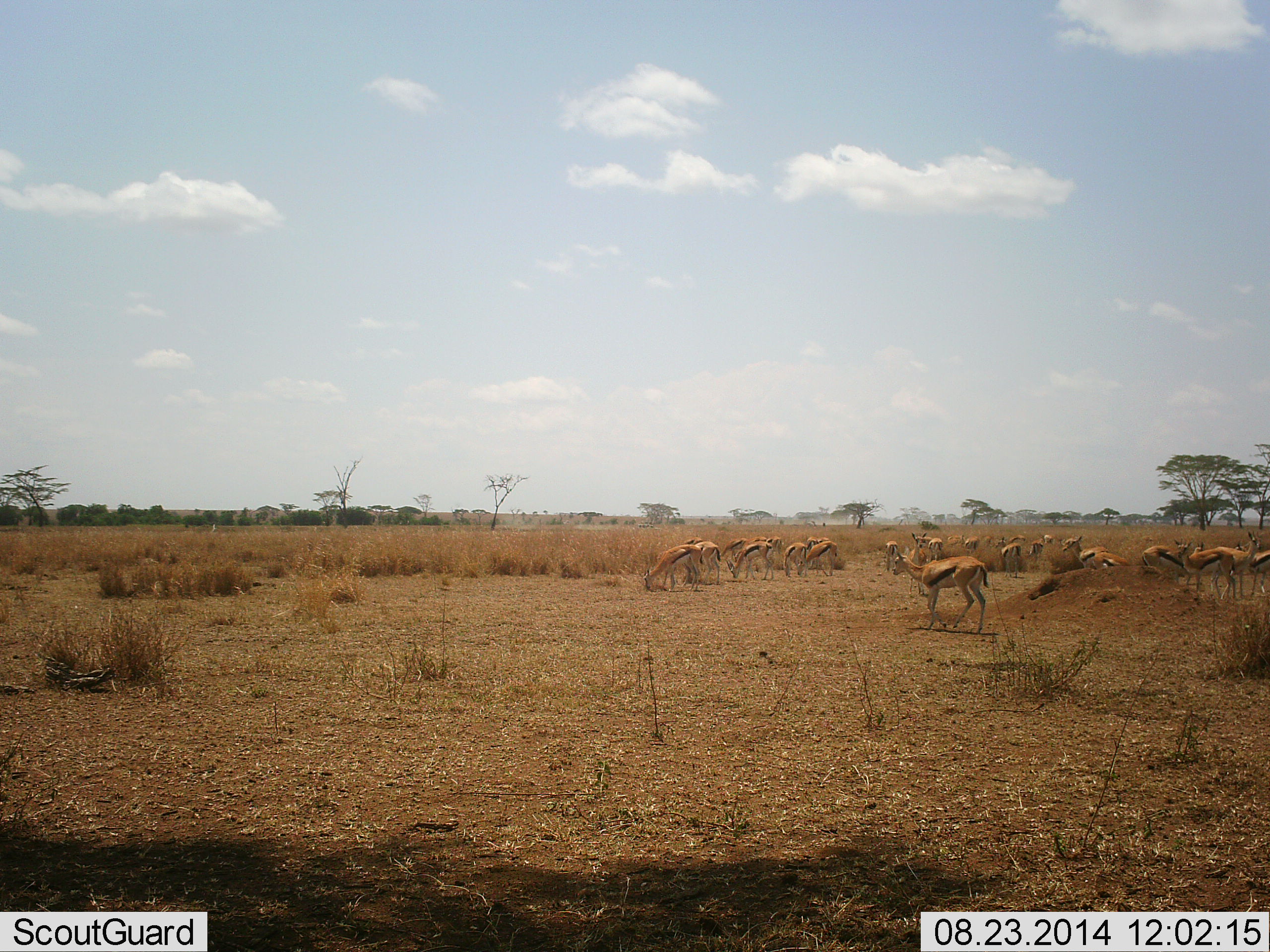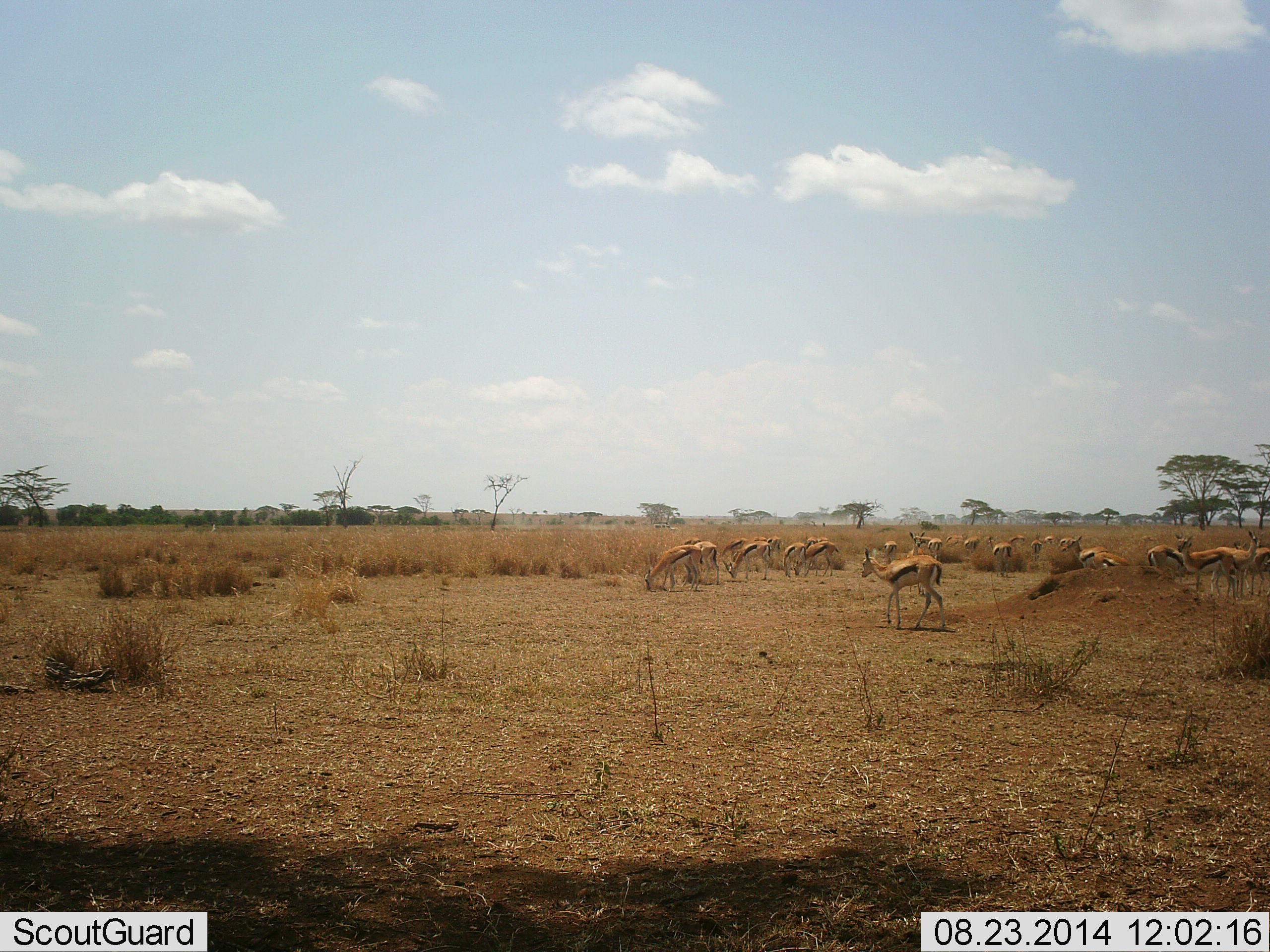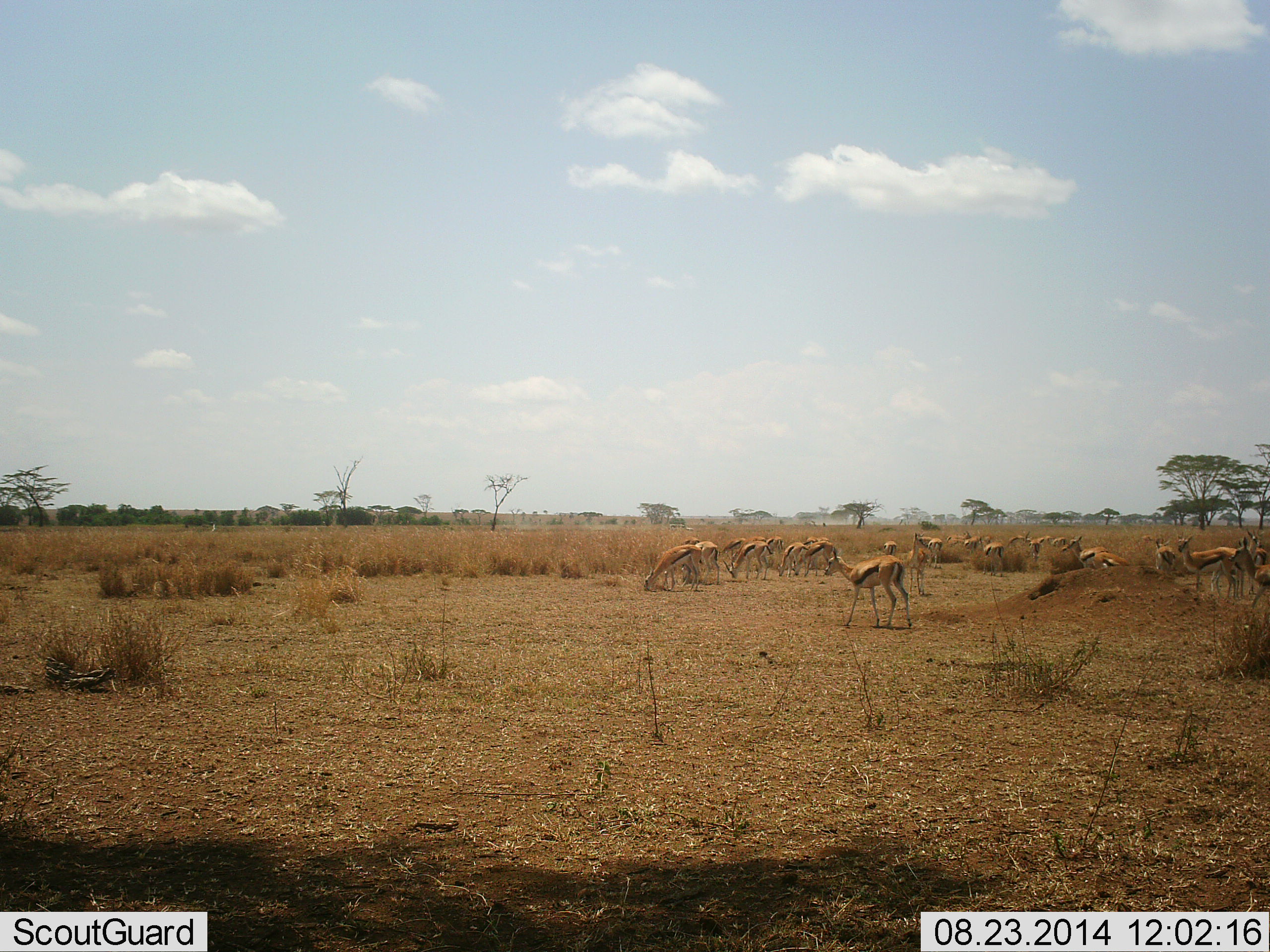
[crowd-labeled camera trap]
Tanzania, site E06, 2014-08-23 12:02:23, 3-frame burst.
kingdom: Animalia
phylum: Chordata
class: Mammalia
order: Artiodactyla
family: Bovidae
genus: Eudorcas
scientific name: Eudorcas thomsonii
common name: thomson's gazelle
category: gazellethomsons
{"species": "gazellethomsons (thomson's gazelle) (Eudorcas thomsonii)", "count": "11-50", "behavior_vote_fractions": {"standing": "67%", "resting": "0%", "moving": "83%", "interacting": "0%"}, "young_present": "0%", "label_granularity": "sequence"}